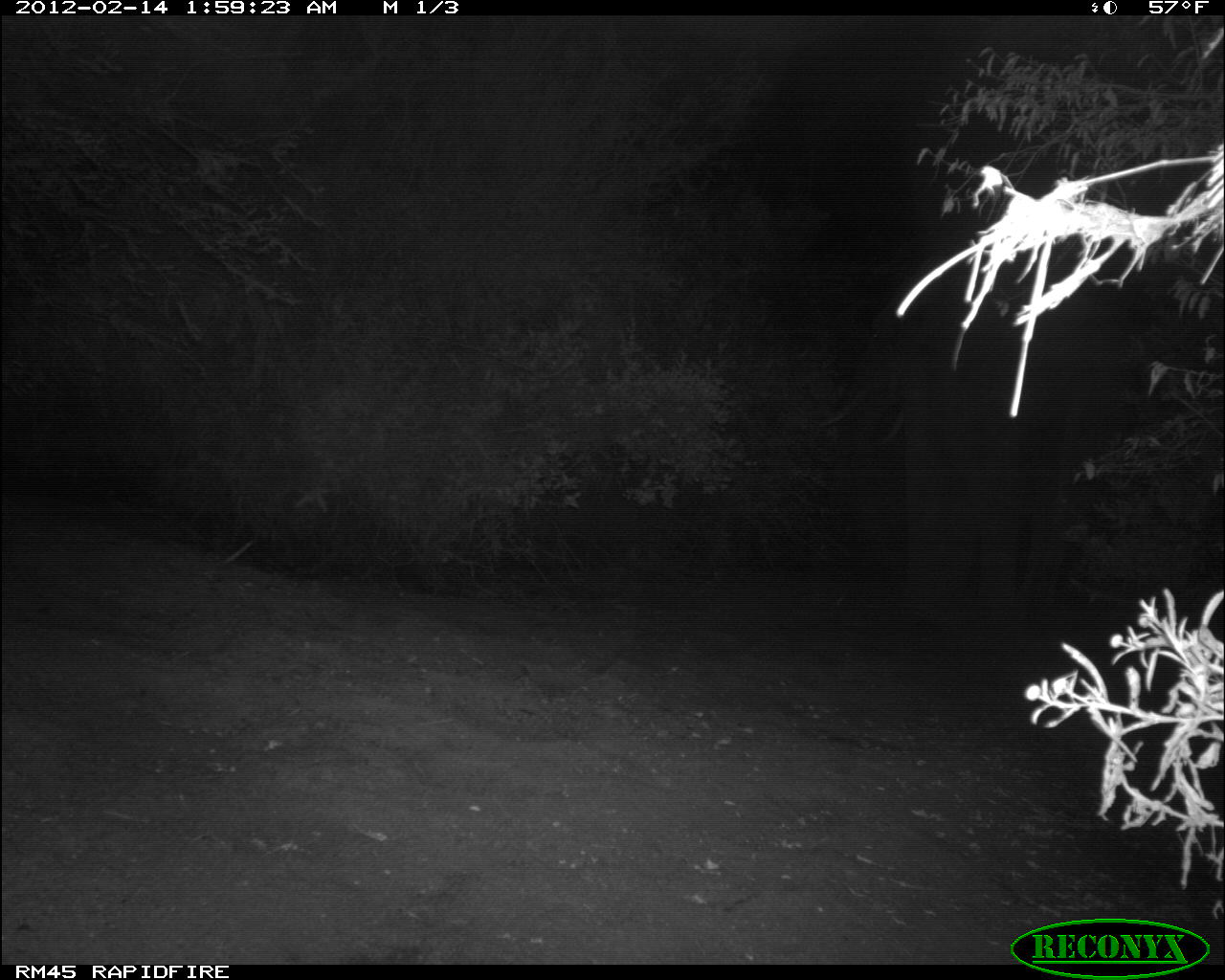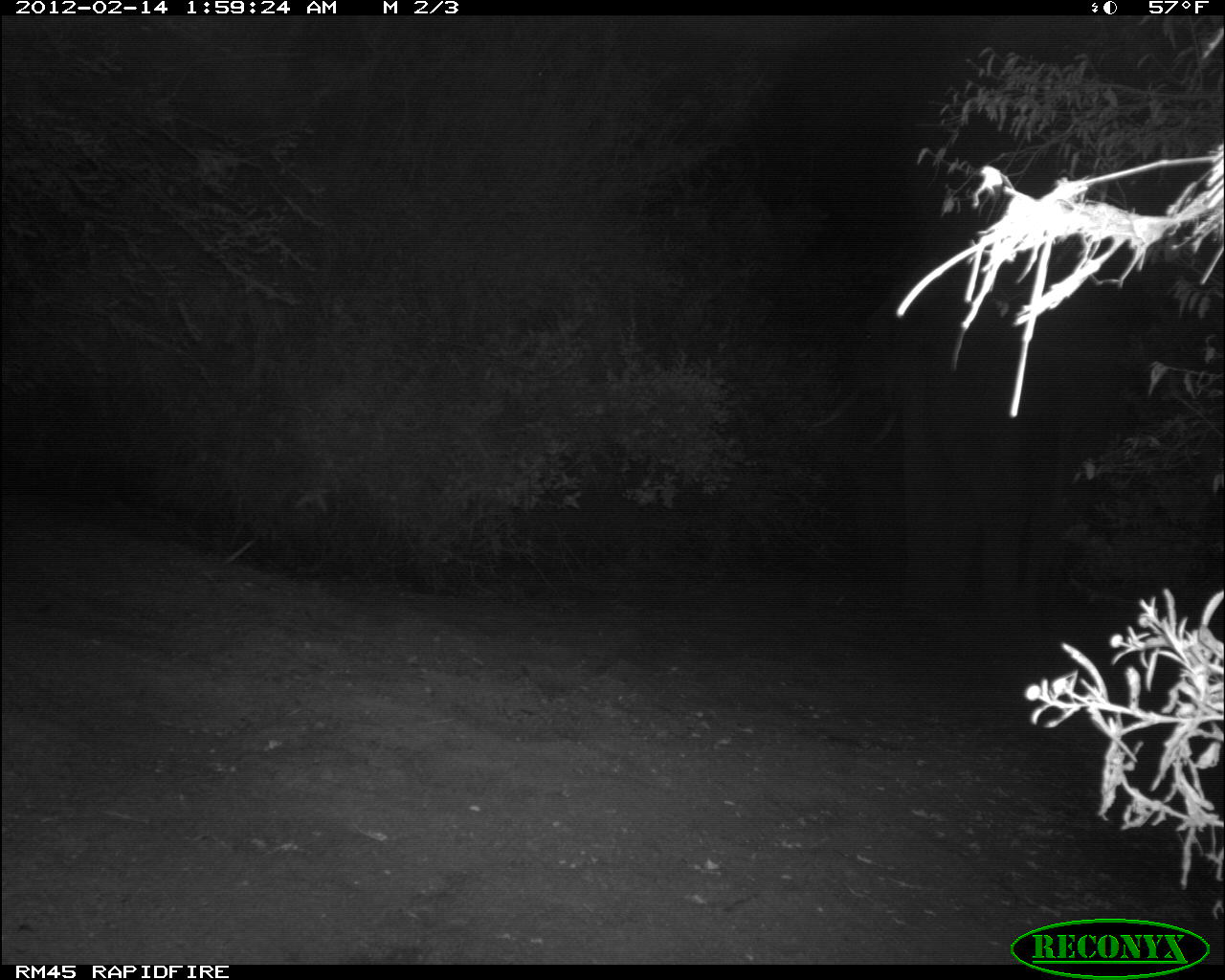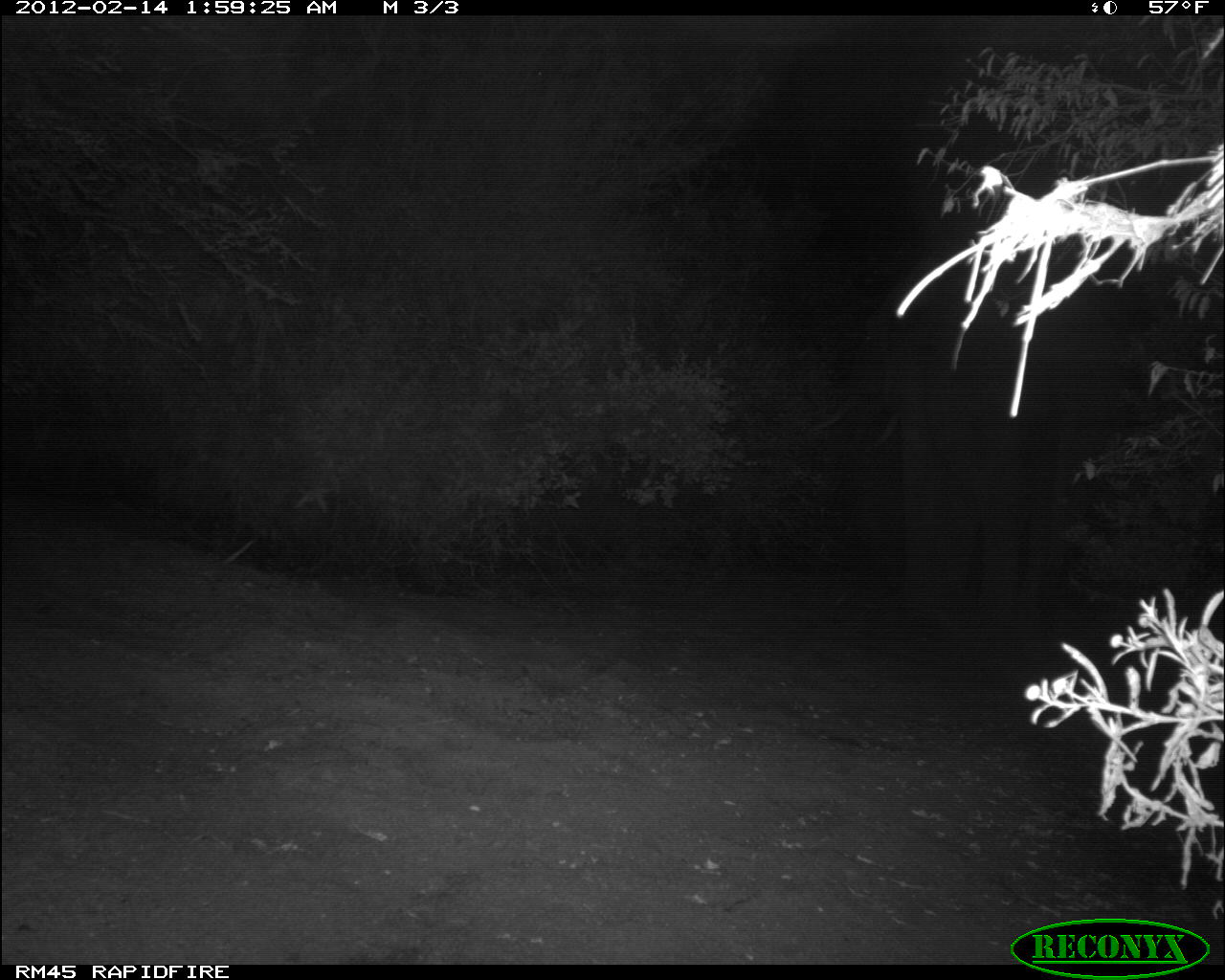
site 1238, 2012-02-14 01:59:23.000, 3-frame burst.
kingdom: Animalia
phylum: Chordata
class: Mammalia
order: Proboscidea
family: Elephantidae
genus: Loxodonta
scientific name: Loxodonta africana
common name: african bush elephant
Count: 1.